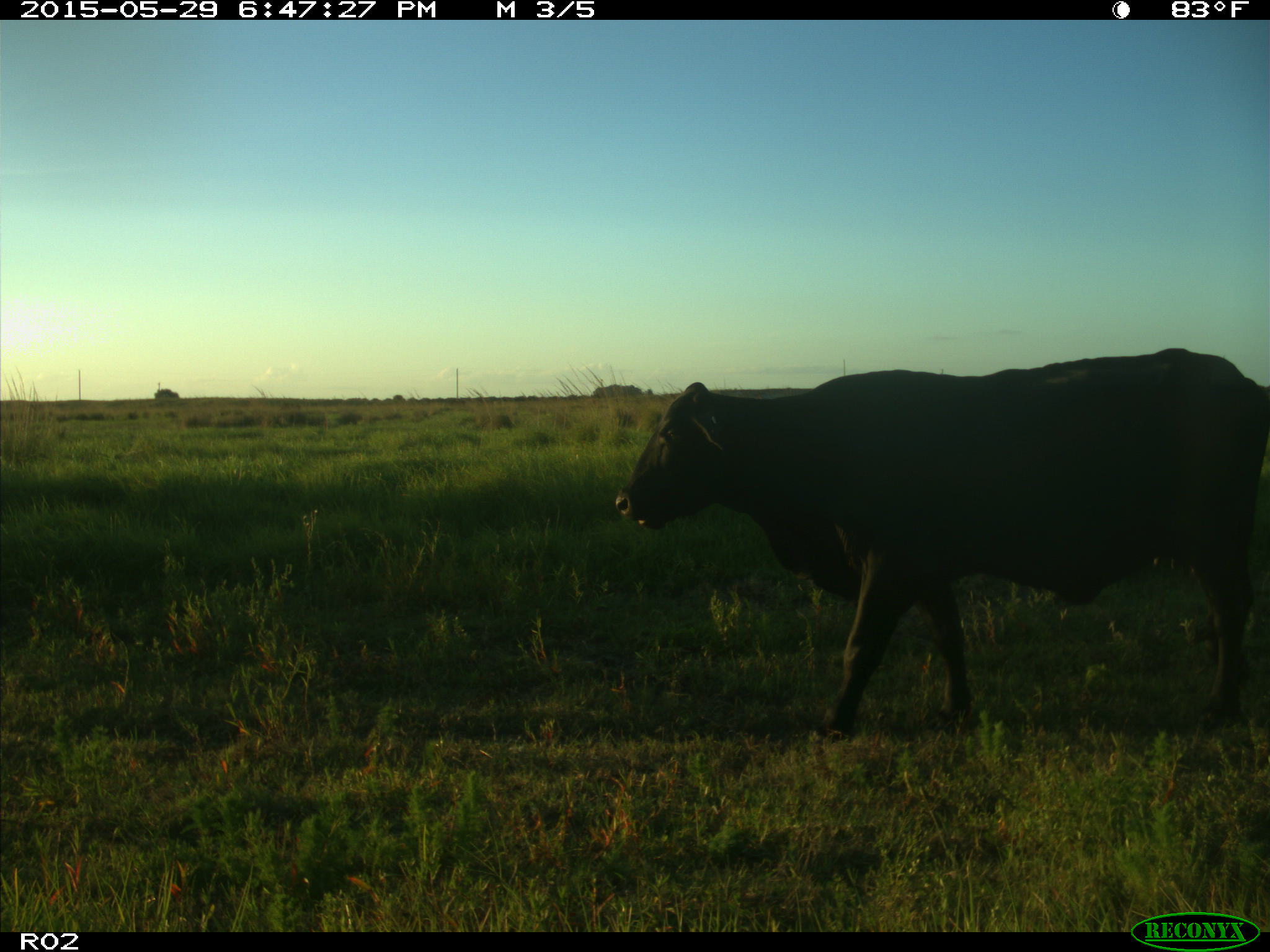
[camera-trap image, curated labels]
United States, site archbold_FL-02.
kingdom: Animalia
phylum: Chordata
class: Mammalia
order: Artiodactyla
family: Bovidae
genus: Bos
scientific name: Bos taurus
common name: domestic cow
Bos taurus (domestic cow).